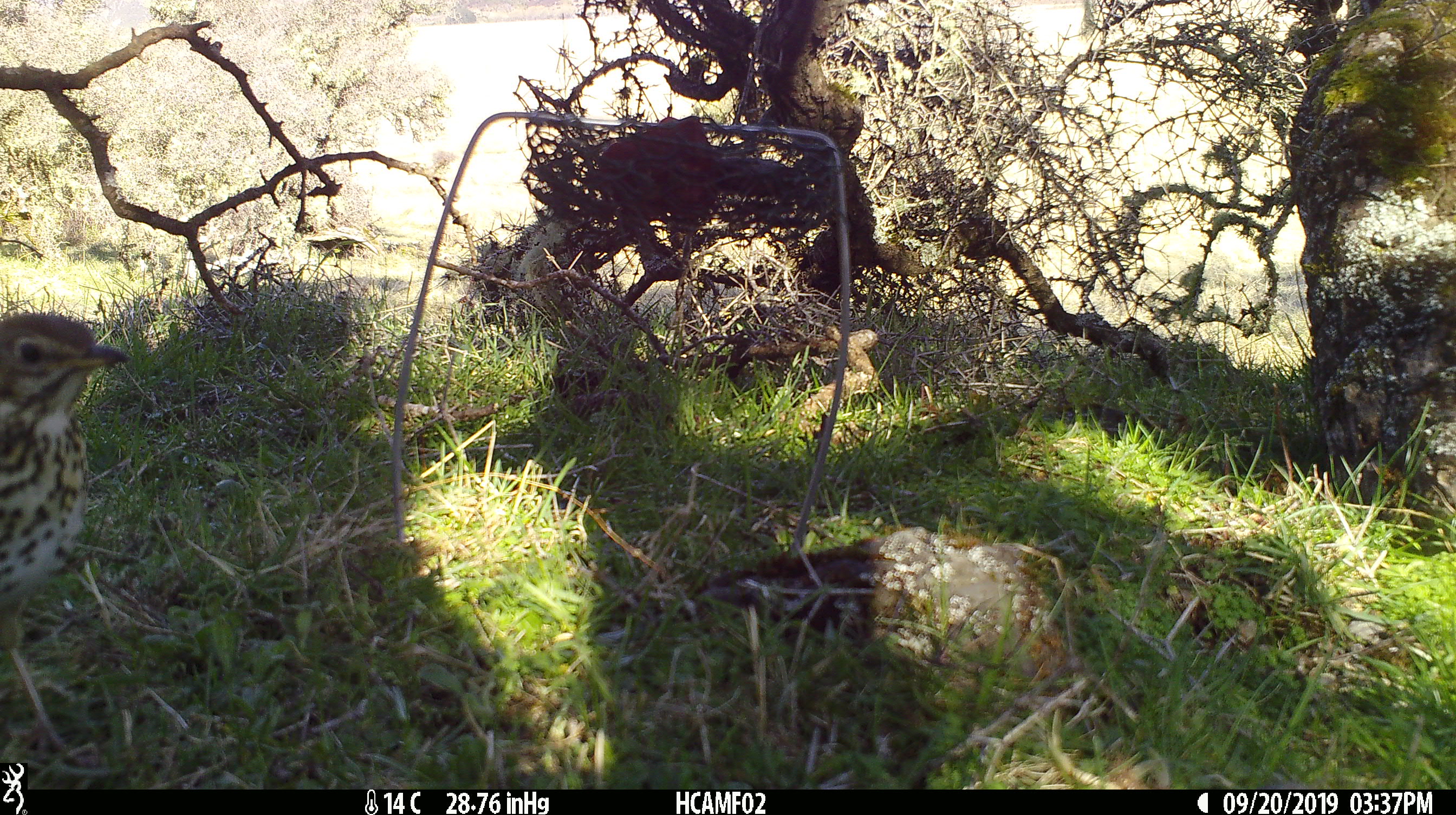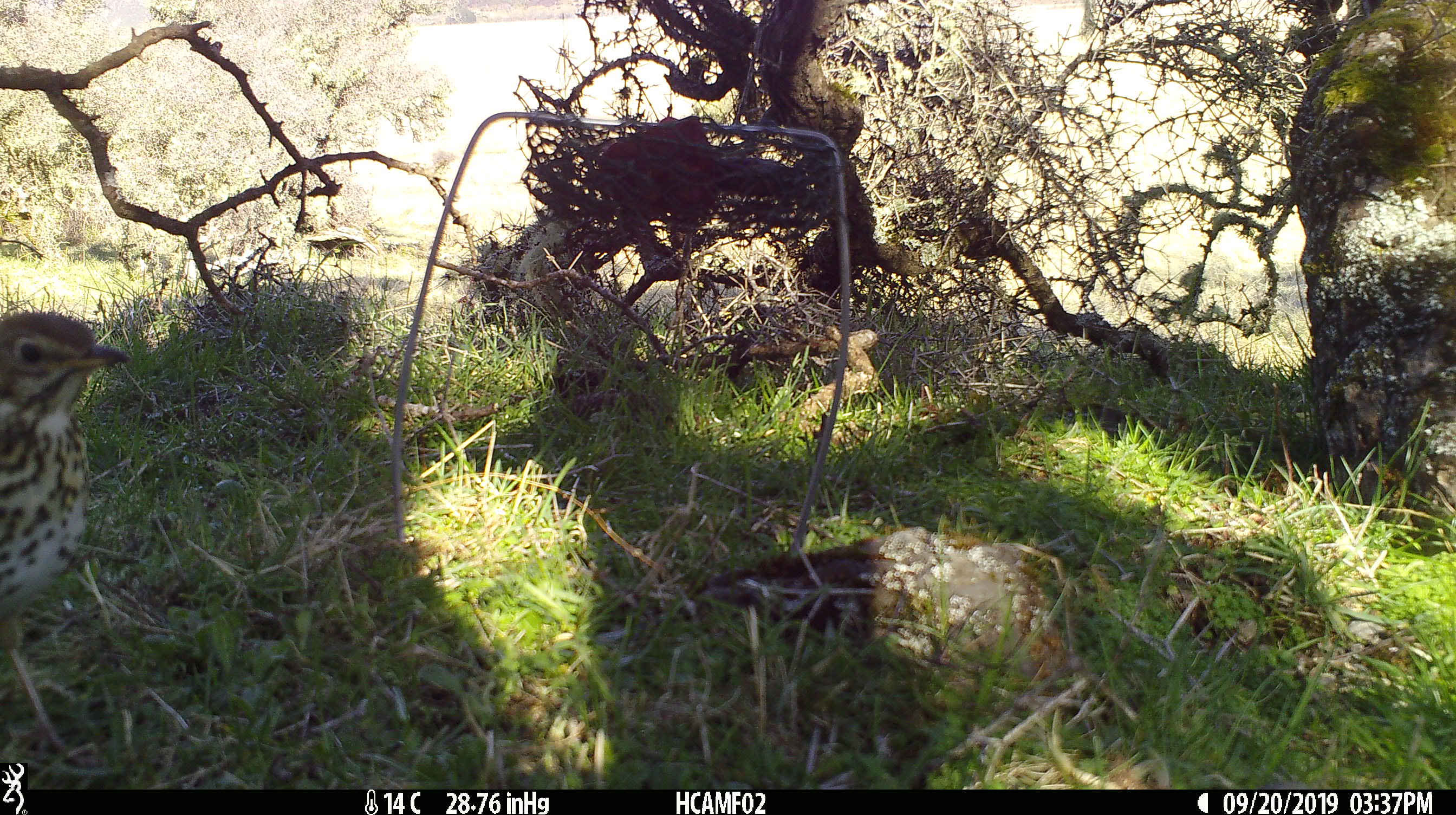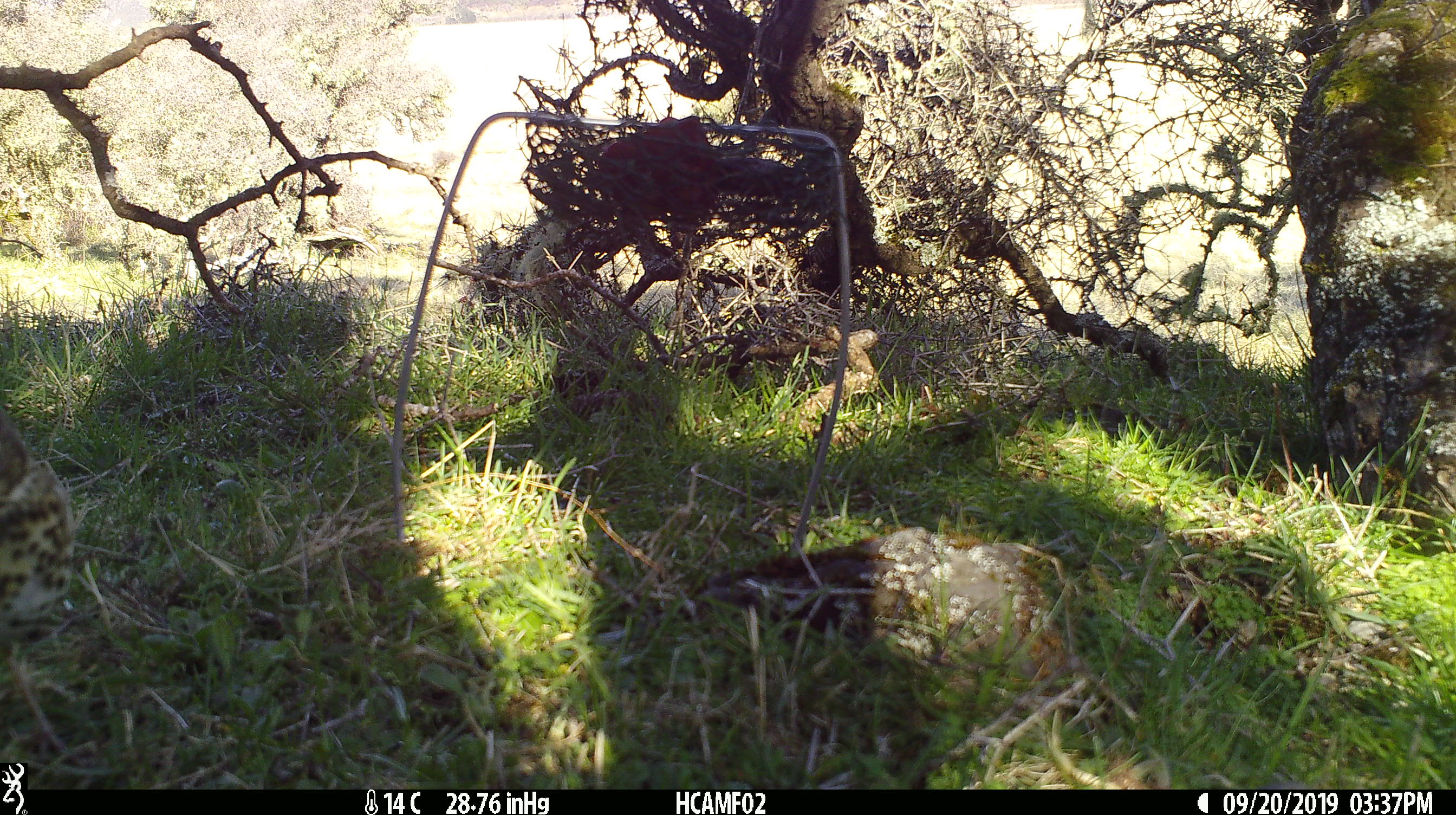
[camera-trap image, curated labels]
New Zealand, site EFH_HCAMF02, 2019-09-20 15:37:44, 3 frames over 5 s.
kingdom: Animalia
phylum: Chordata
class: Aves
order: Passeriformes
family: Turdidae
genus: Turdus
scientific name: Turdus philomelos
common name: song thrush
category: thrush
Thrush (song thrush) (Turdus philomelos).